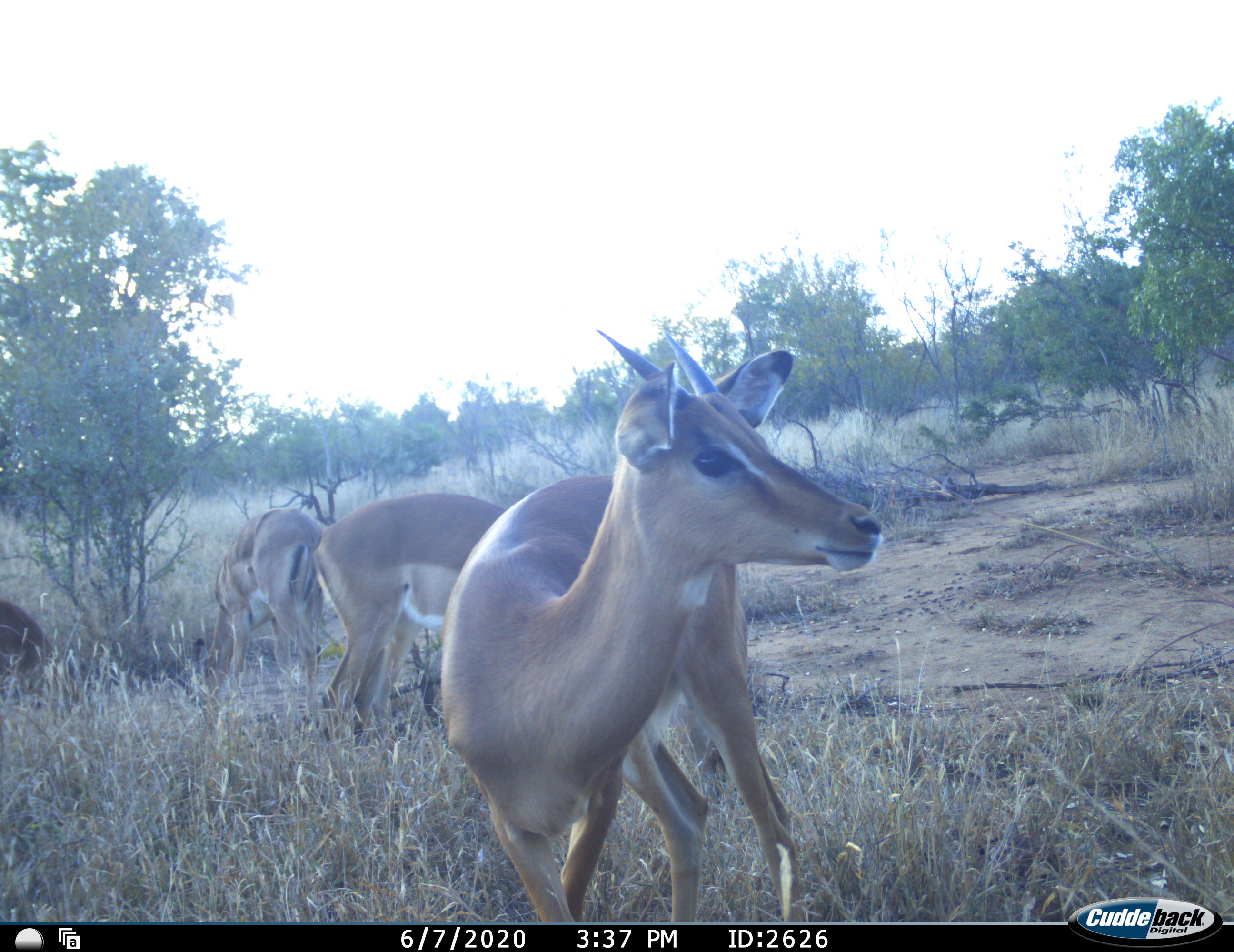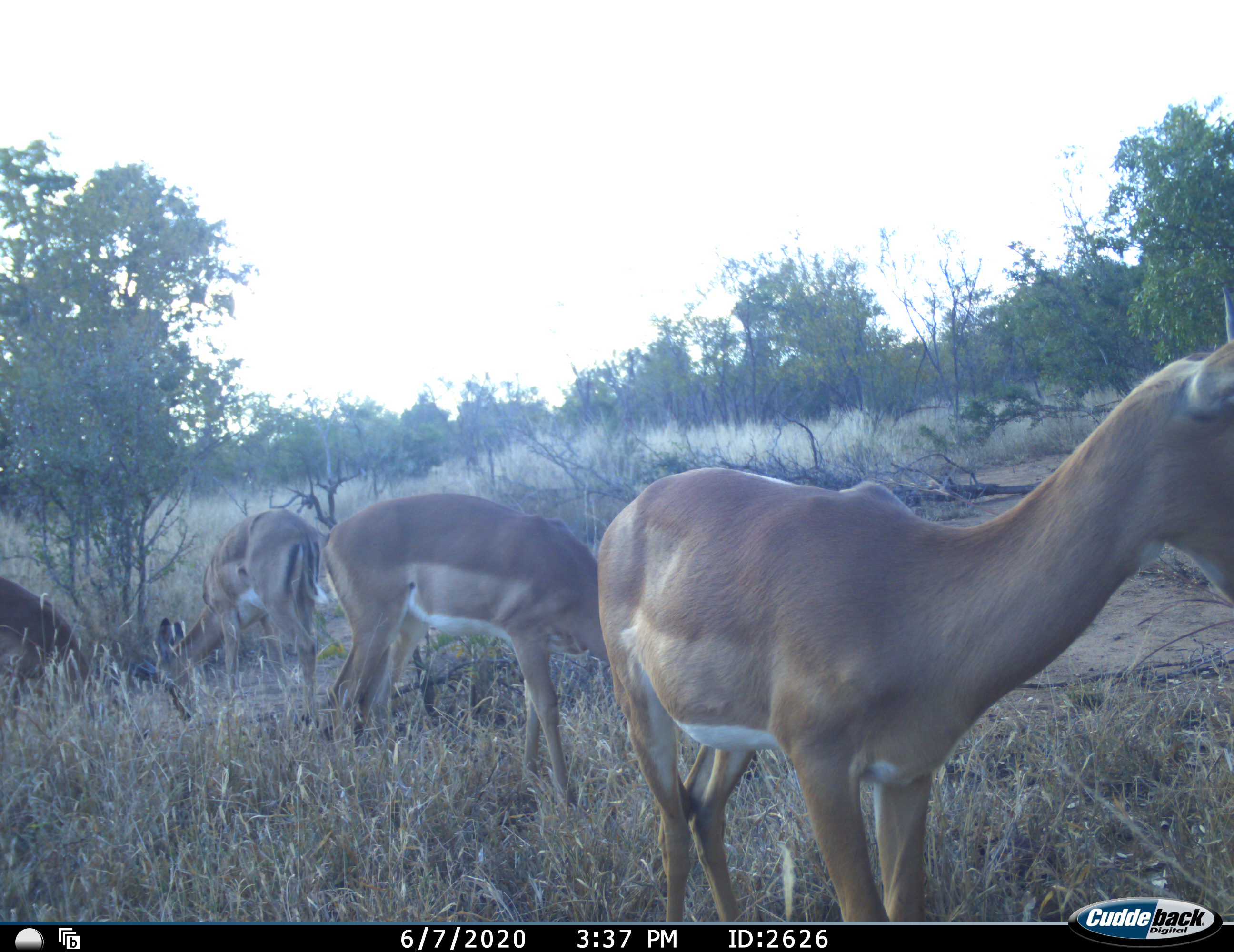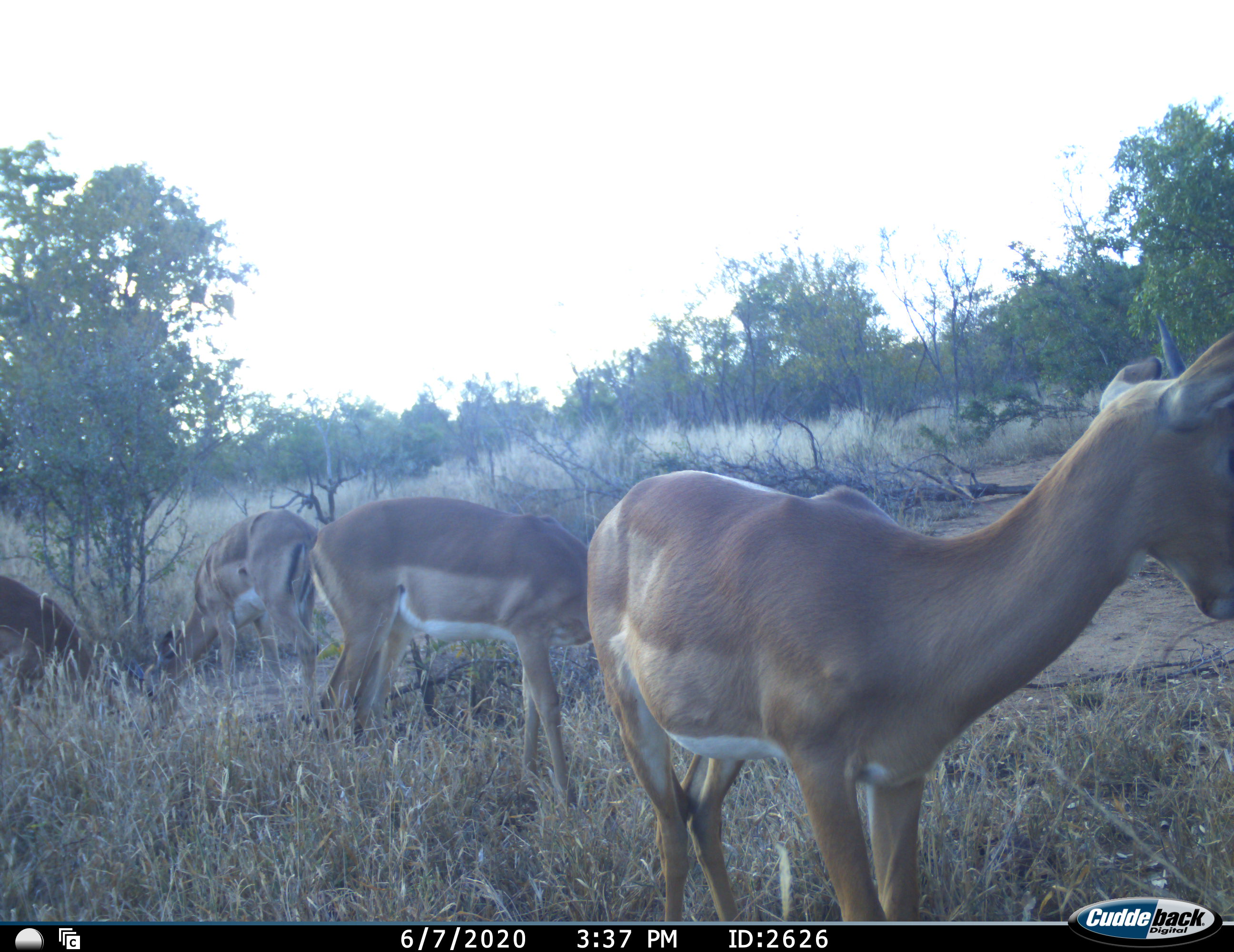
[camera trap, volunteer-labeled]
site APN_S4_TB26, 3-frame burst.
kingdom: Animalia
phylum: Chordata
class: Mammalia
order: Artiodactyla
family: Bovidae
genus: Aepyceros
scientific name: Aepyceros melampus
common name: impala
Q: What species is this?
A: Impala (Aepyceros melampus).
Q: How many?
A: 4.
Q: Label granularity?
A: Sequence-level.